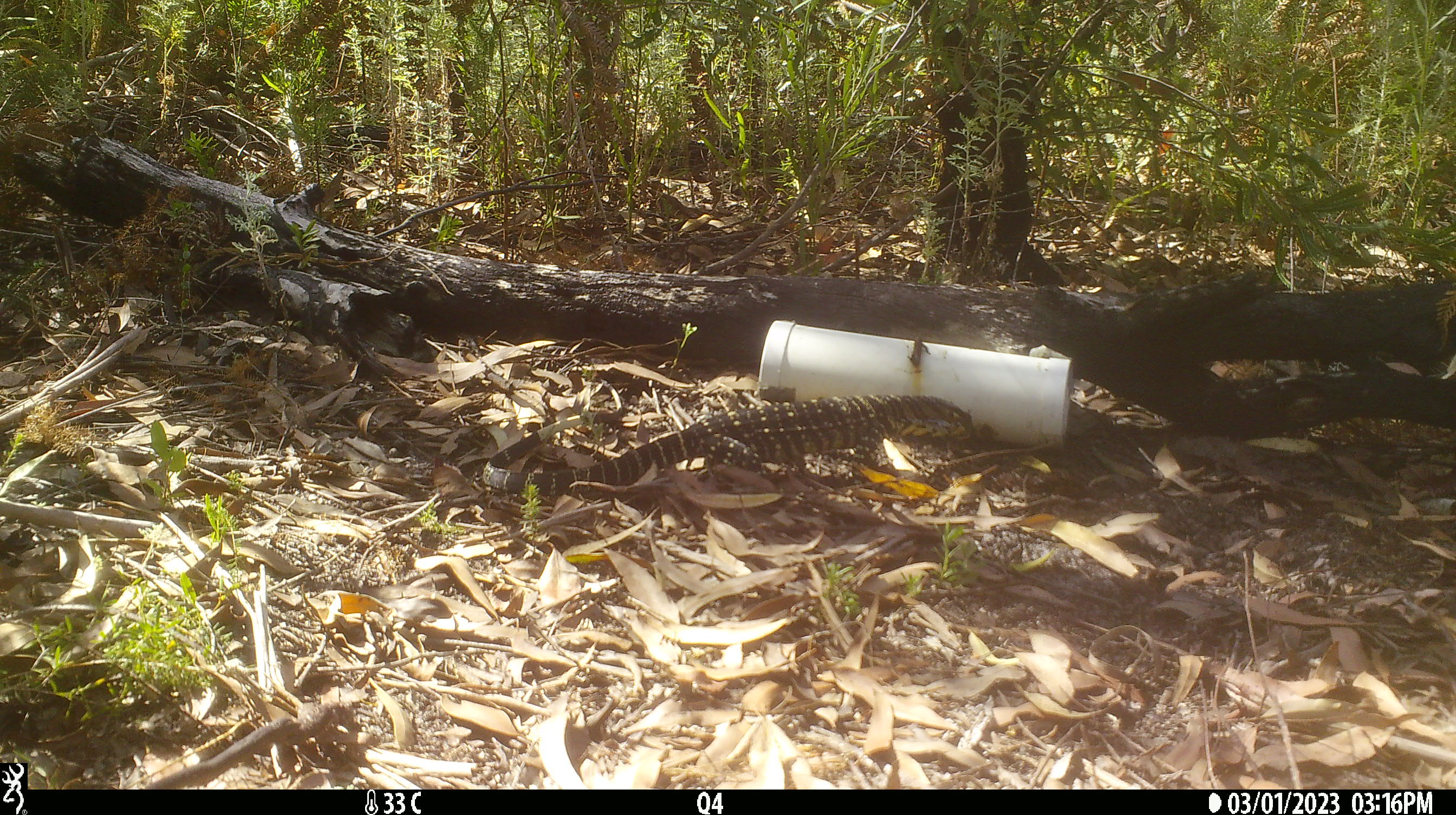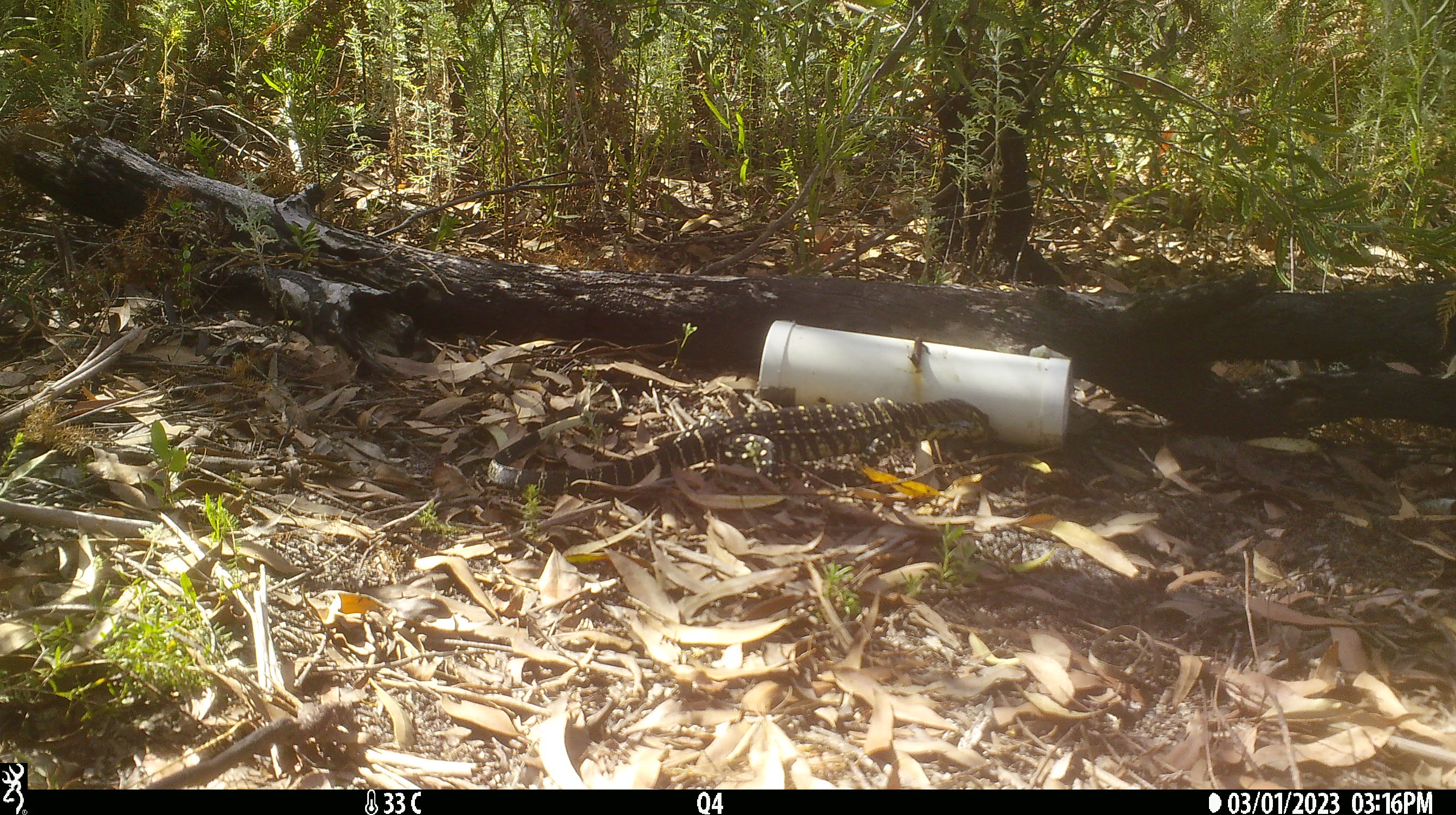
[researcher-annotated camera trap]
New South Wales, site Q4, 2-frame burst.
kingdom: Animalia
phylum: Chordata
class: Reptilia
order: Squamata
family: Varanidae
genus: Varanus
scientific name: Varanus varius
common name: lace monitor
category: goanna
Goanna (lace monitor) (Varanus varius).